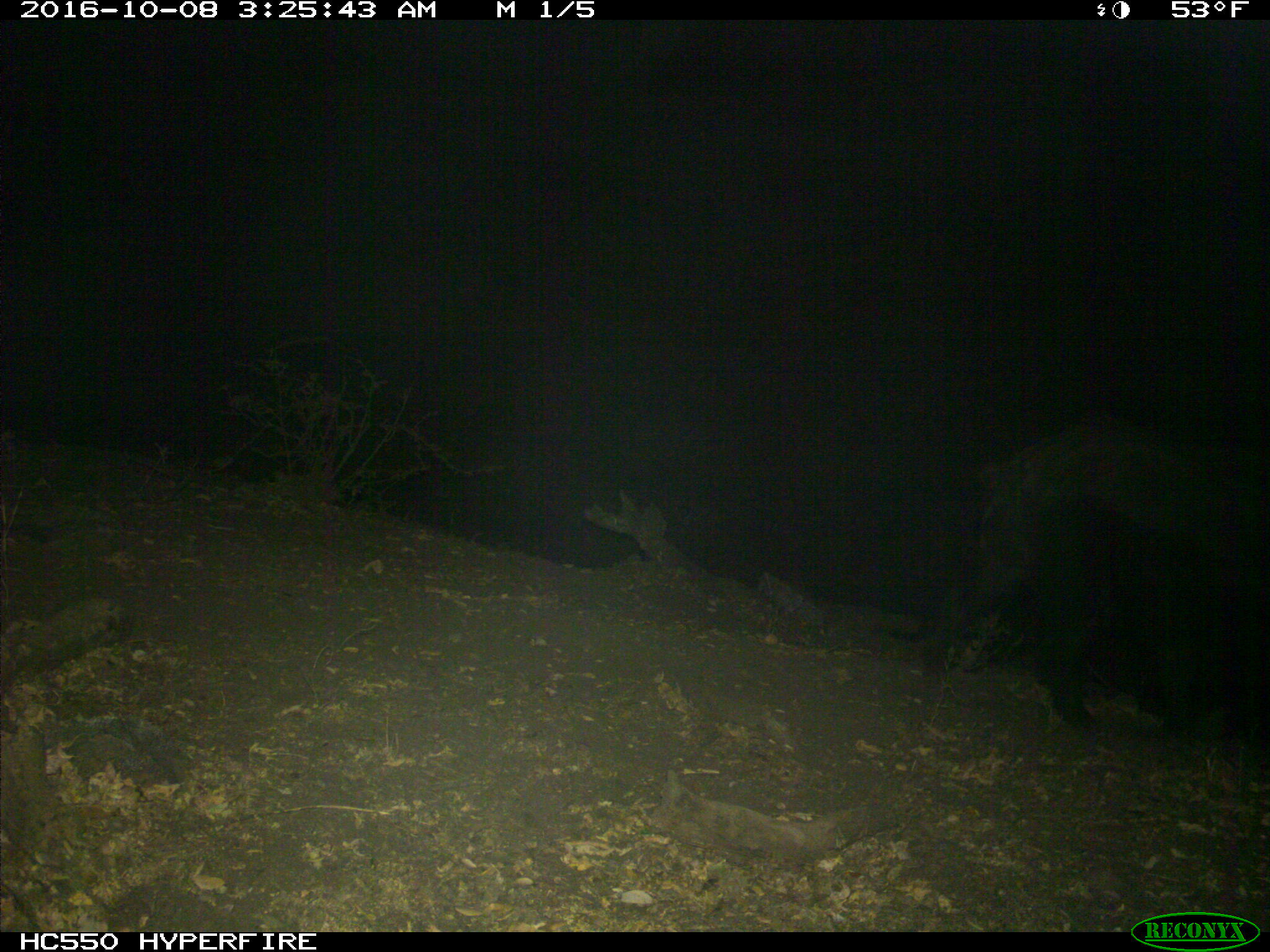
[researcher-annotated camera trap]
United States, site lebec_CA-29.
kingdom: Animalia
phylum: Chordata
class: Mammalia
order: Artiodactyla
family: Suidae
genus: Sus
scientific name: Sus scrofa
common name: wild boar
Sus scrofa (wild boar).